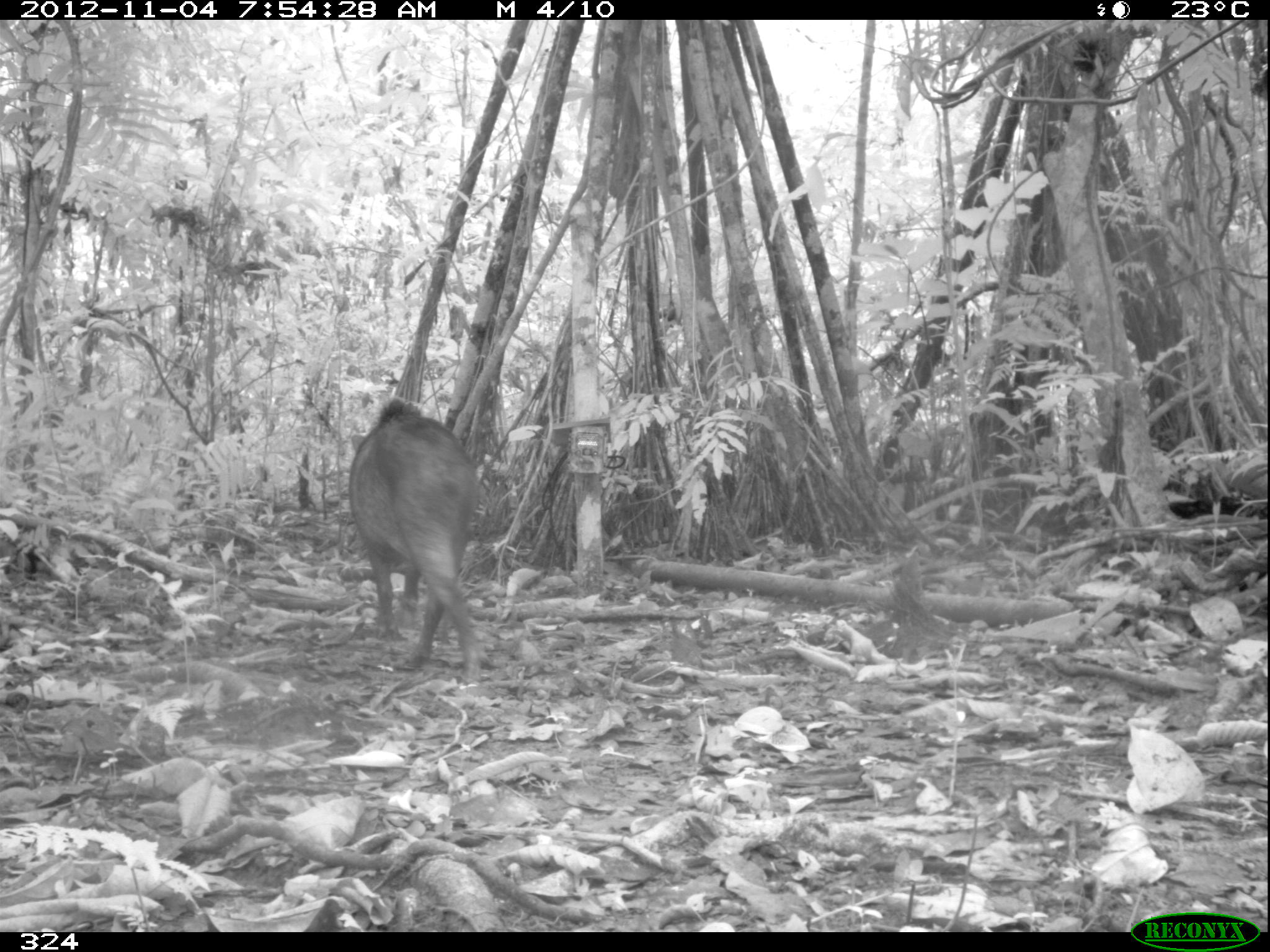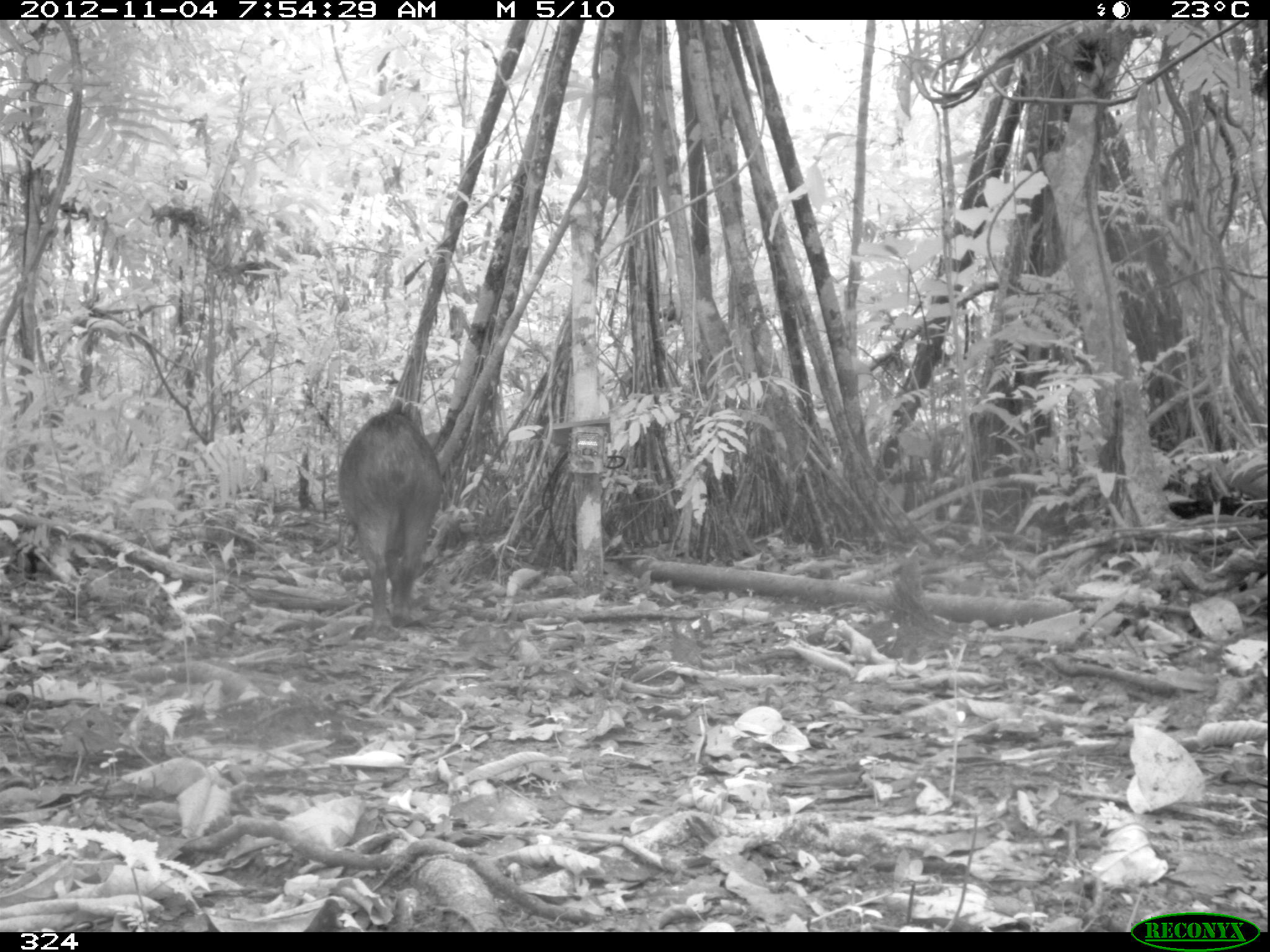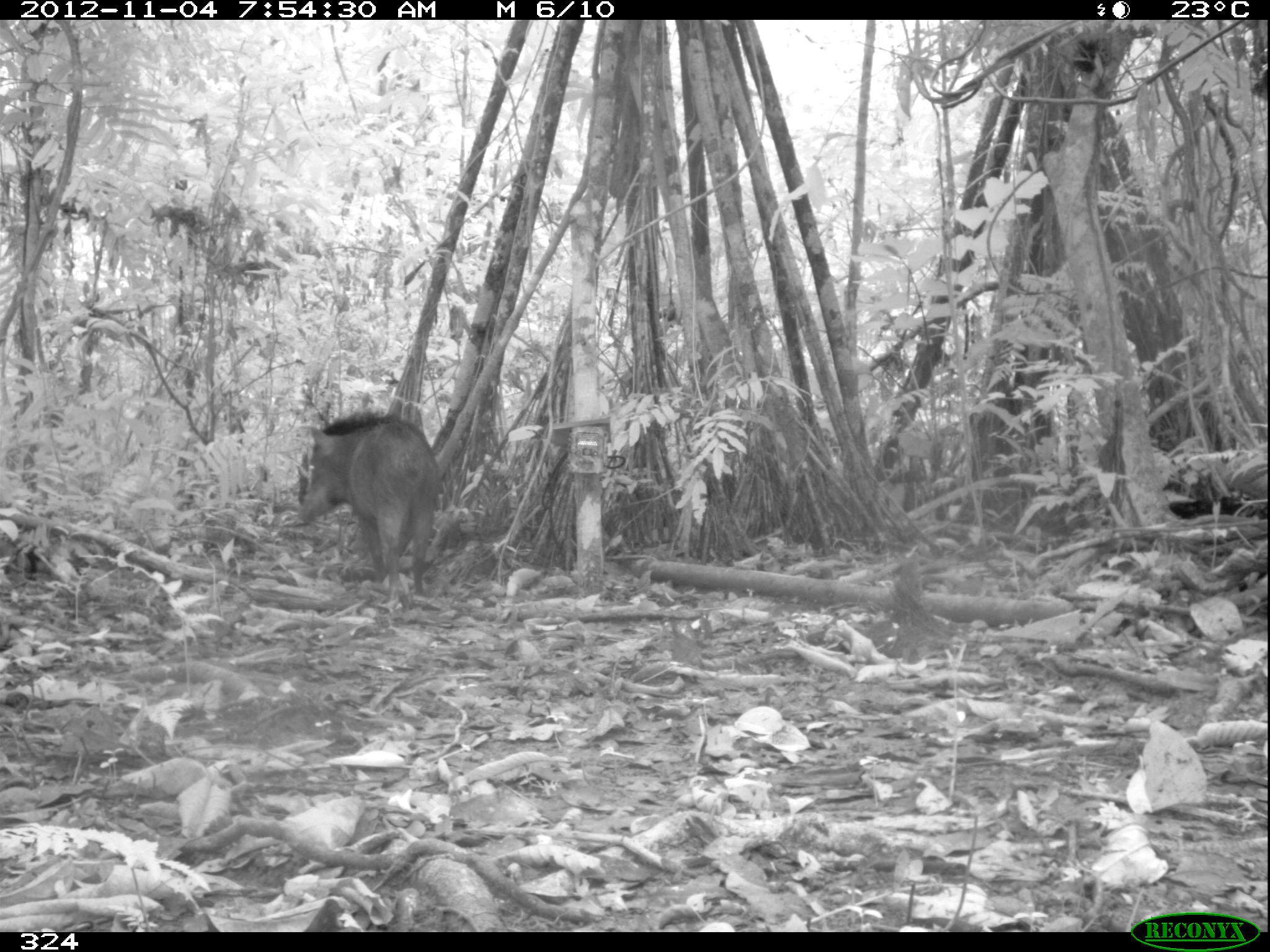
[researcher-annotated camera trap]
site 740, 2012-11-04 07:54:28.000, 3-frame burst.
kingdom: Animalia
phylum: Chordata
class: Mammalia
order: Artiodactyla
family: Tayassuidae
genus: Tayassu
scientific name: Tayassu pecari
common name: white-lipped peccary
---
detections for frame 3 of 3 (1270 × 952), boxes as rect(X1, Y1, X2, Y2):
tayassu pecari: rect(294, 408, 442, 598)